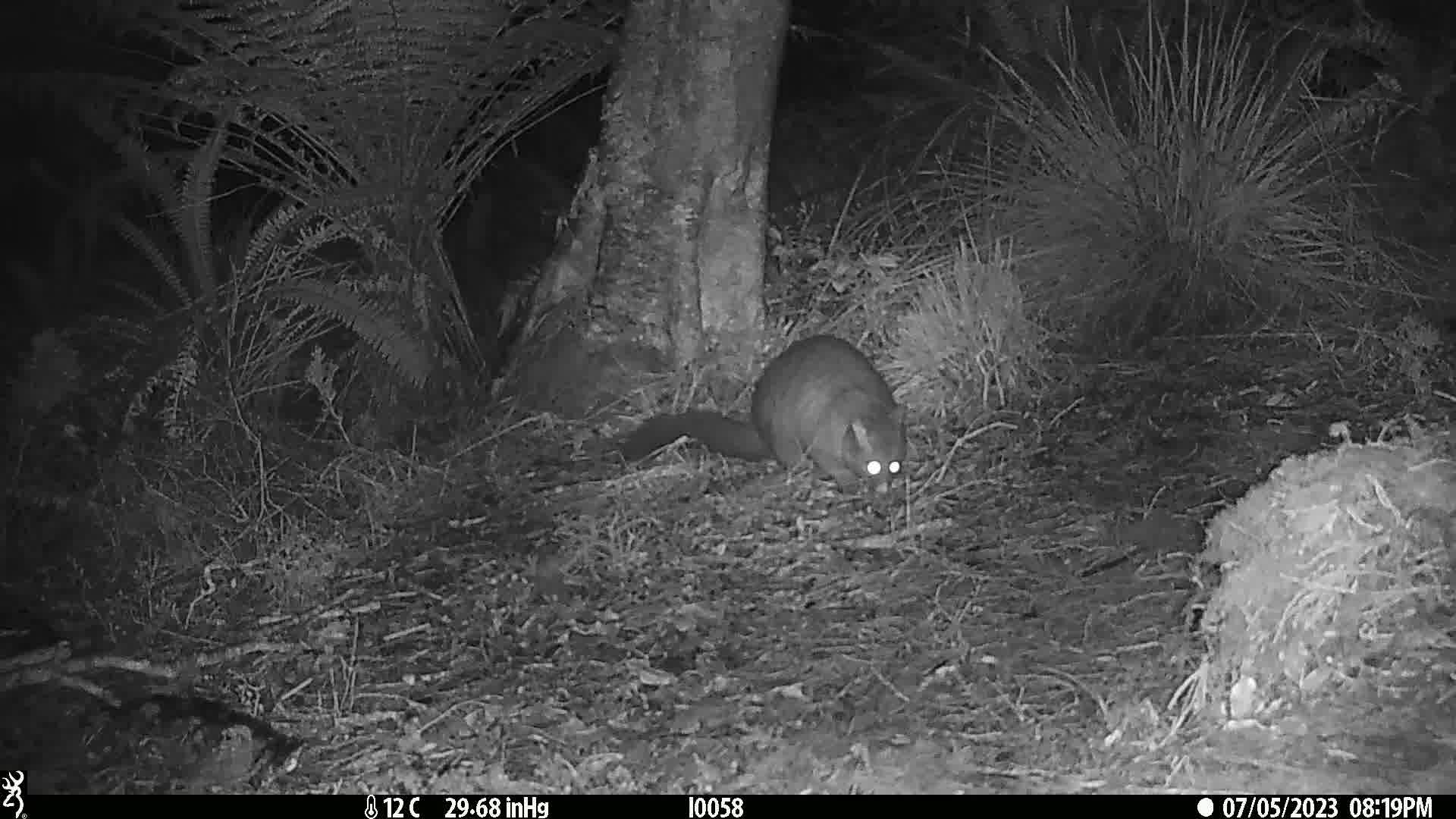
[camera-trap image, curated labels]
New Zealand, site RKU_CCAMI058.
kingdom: Animalia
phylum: Chordata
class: Mammalia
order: Diprotodontia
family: Phalangeridae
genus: Trichosurus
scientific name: Trichosurus vulpecula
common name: common brushtail possum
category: possum